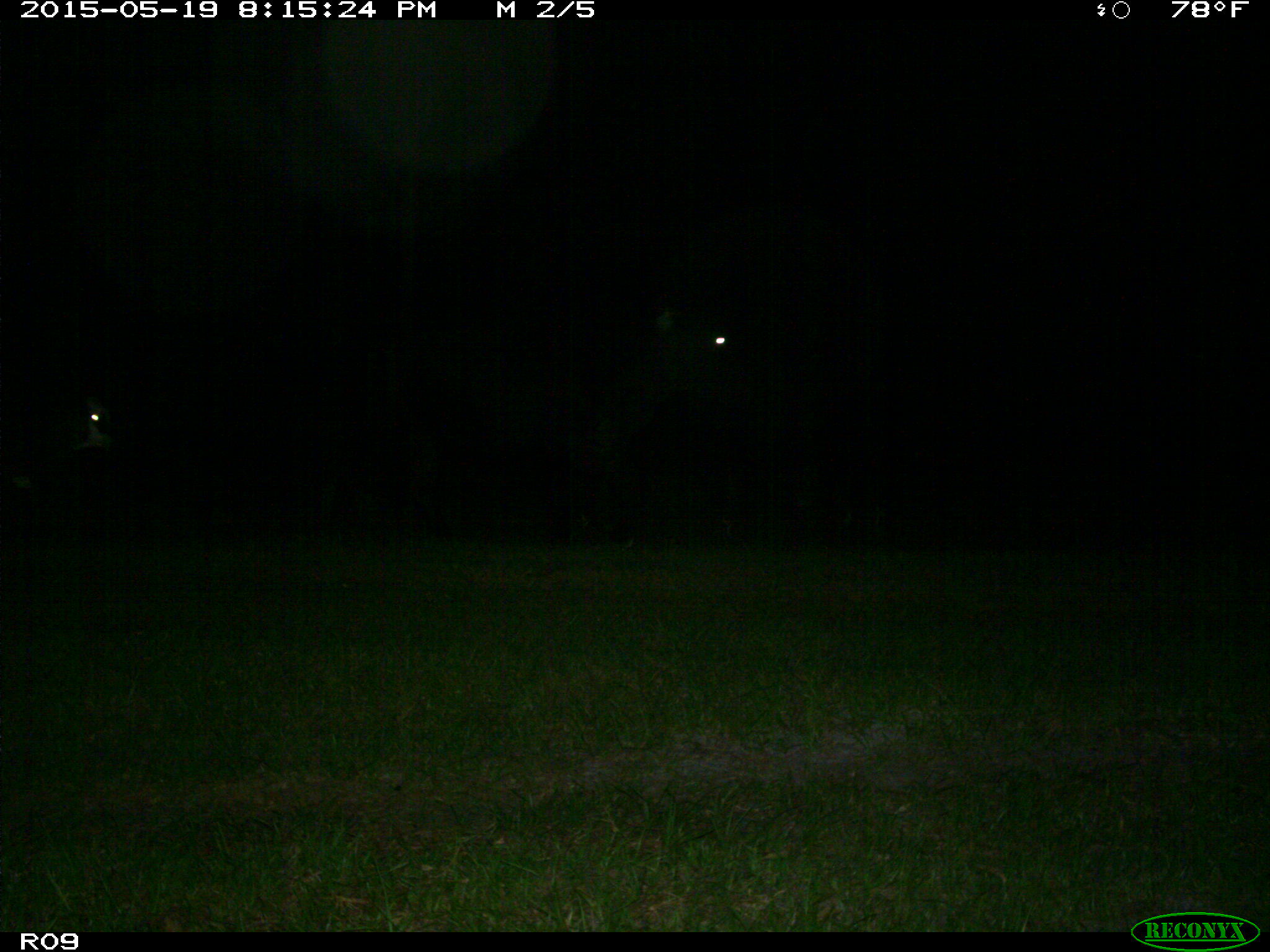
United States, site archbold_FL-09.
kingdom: Animalia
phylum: Chordata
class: Mammalia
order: Artiodactyla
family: Bovidae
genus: Bos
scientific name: Bos taurus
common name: domestic cow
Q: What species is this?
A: Bos taurus (domestic cow).